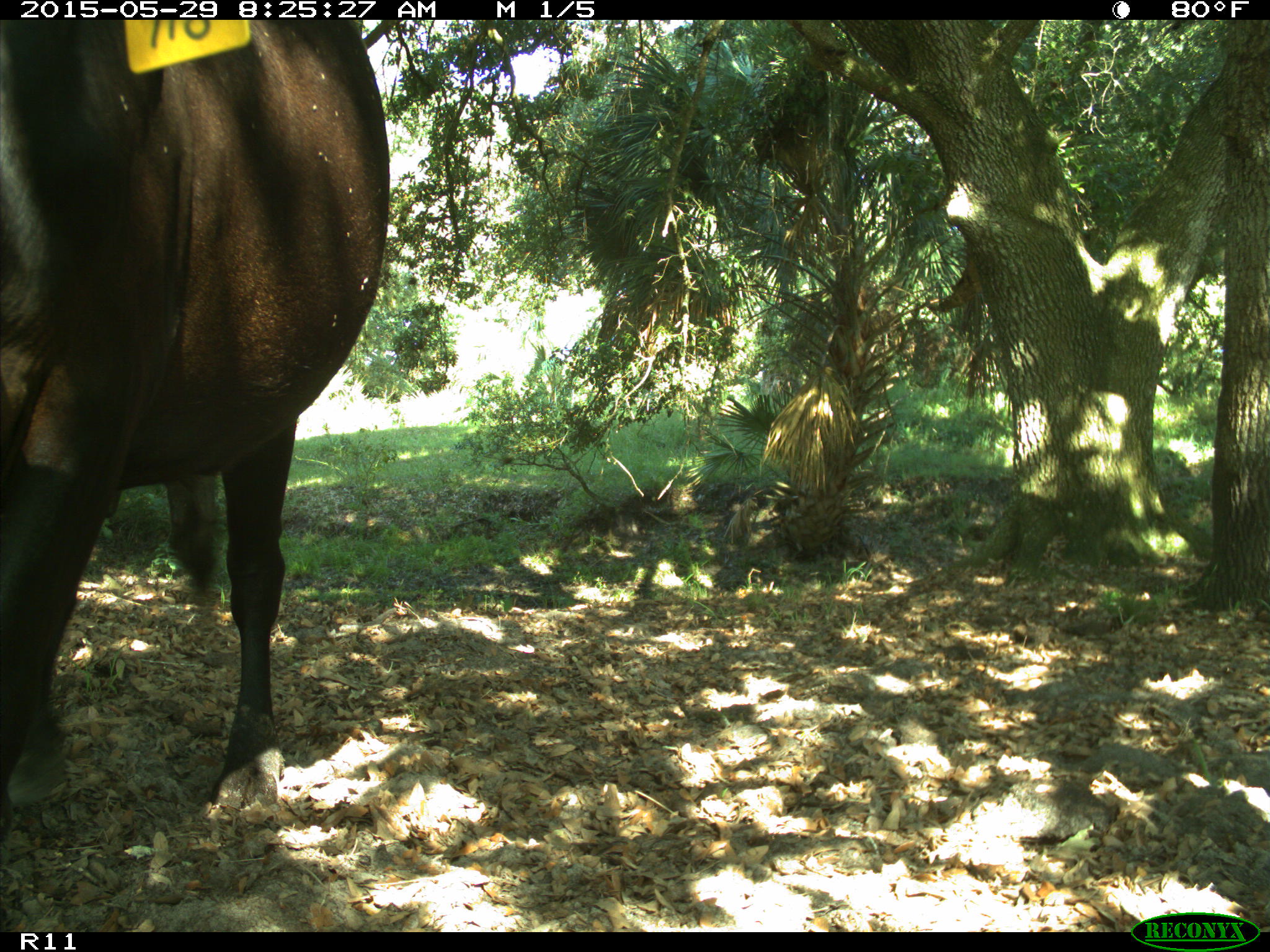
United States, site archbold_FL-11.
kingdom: Animalia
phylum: Chordata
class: Mammalia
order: Artiodactyla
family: Bovidae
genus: Bos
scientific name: Bos taurus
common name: domestic cow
Bos taurus (domestic cow).